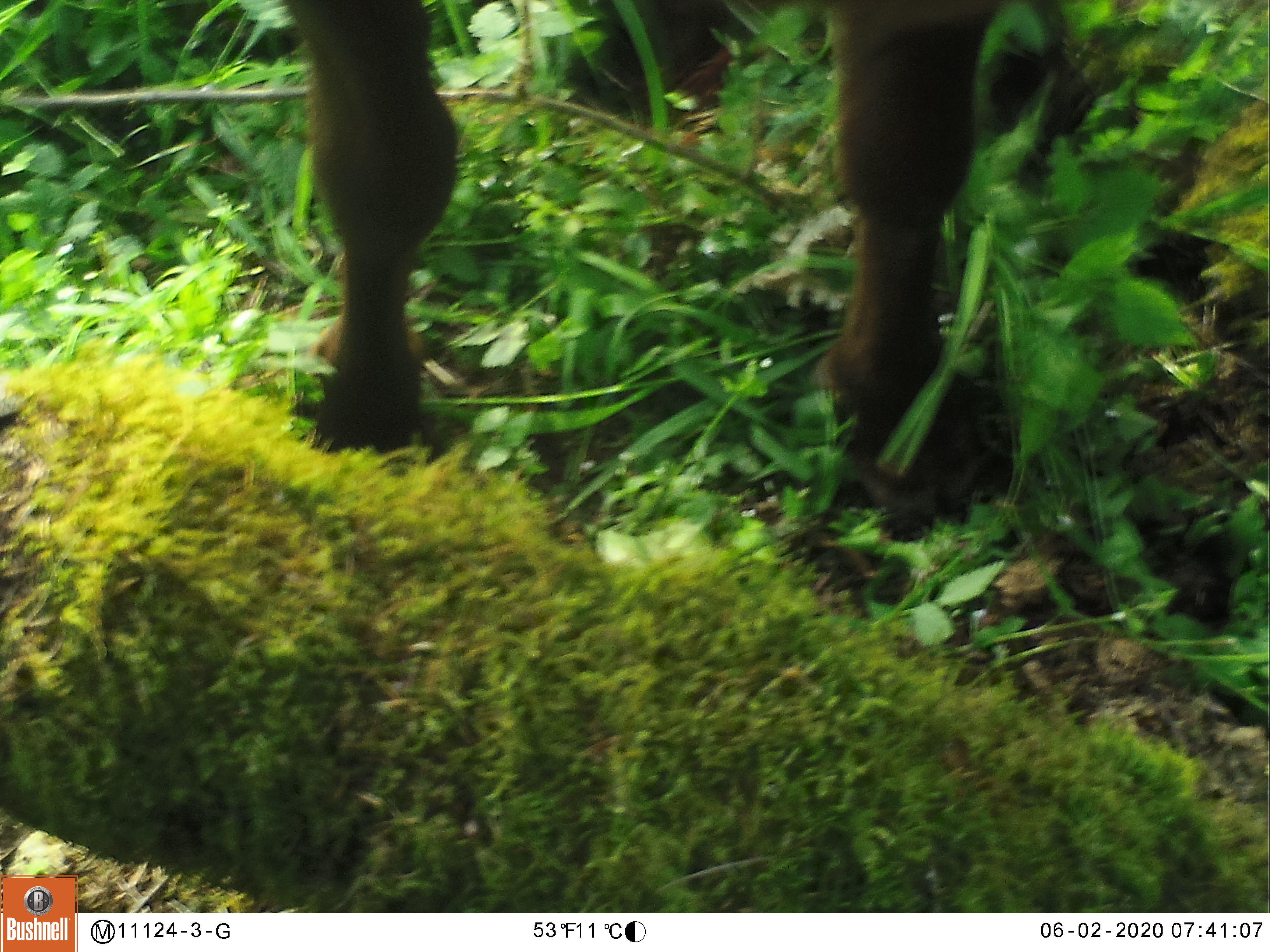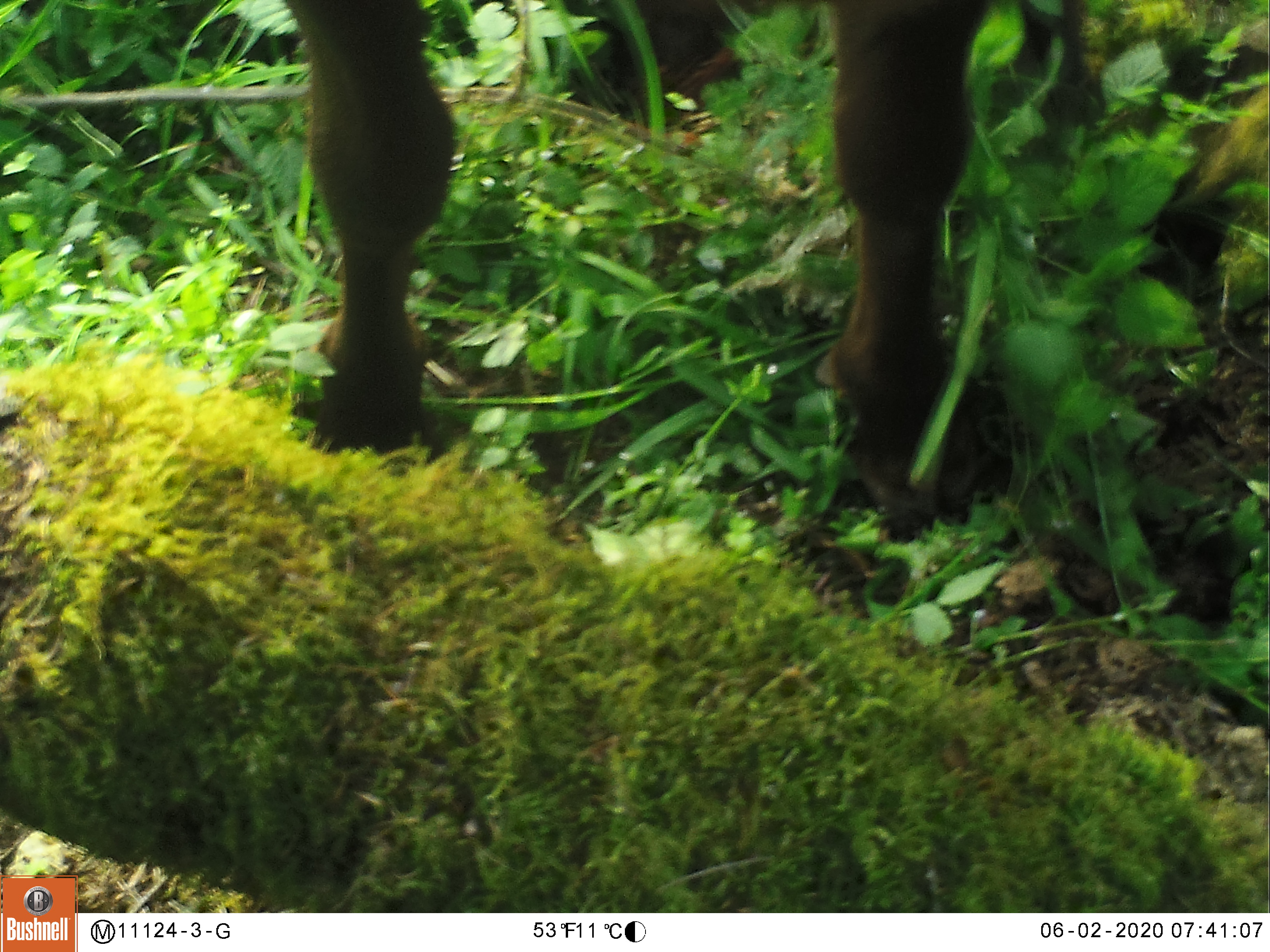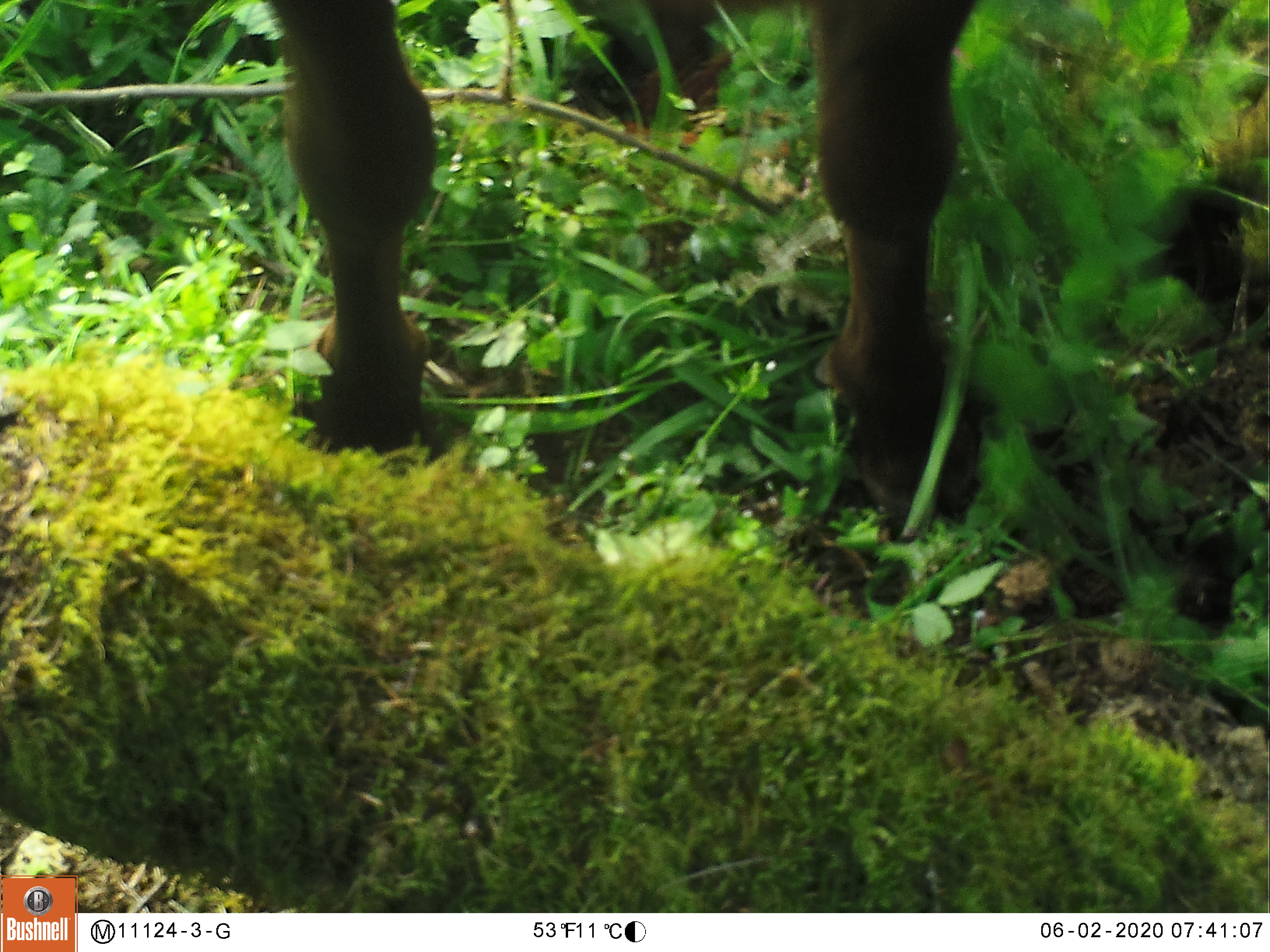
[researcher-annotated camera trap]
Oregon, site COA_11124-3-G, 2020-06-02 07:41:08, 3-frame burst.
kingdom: Animalia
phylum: Chordata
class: Mammalia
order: Artiodactyla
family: Cervidae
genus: Cervus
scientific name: Cervus canadensis roosevelti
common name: roosevelt elk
Roosevelt elk (Cervus canadensis roosevelti).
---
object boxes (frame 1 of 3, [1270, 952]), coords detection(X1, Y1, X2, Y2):
roosevelt elk: detection(267, 0, 1032, 538)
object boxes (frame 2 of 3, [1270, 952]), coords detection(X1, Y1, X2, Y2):
roosevelt elk: detection(276, 0, 999, 534)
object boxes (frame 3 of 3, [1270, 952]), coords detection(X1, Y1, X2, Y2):
roosevelt elk: detection(256, 1, 979, 501)